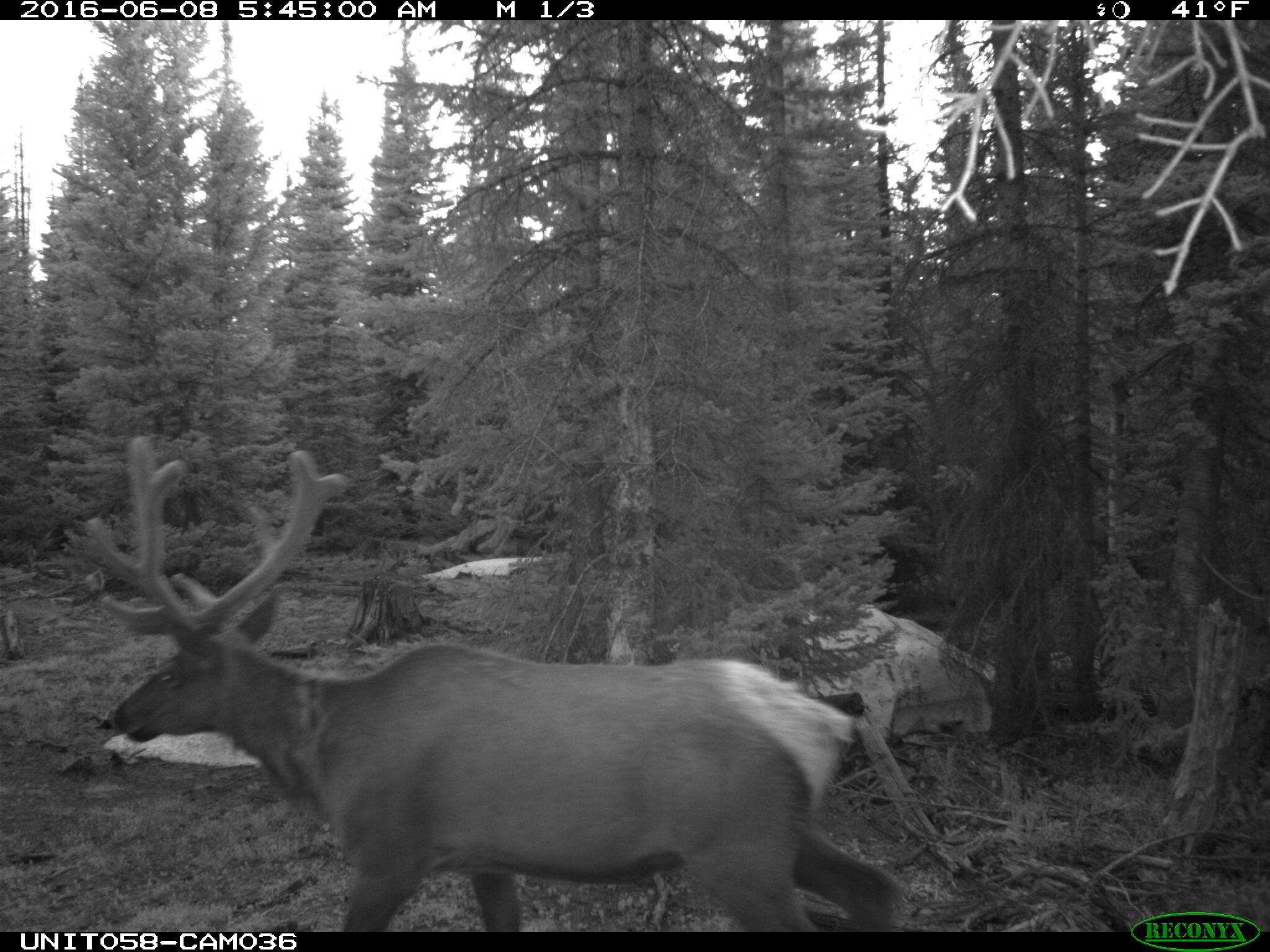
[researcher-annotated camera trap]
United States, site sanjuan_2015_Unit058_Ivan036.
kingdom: Animalia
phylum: Chordata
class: Mammalia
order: Artiodactyla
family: Cervidae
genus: Cervus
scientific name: Cervus elaphus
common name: red deer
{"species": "Cervus elaphus (red deer)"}